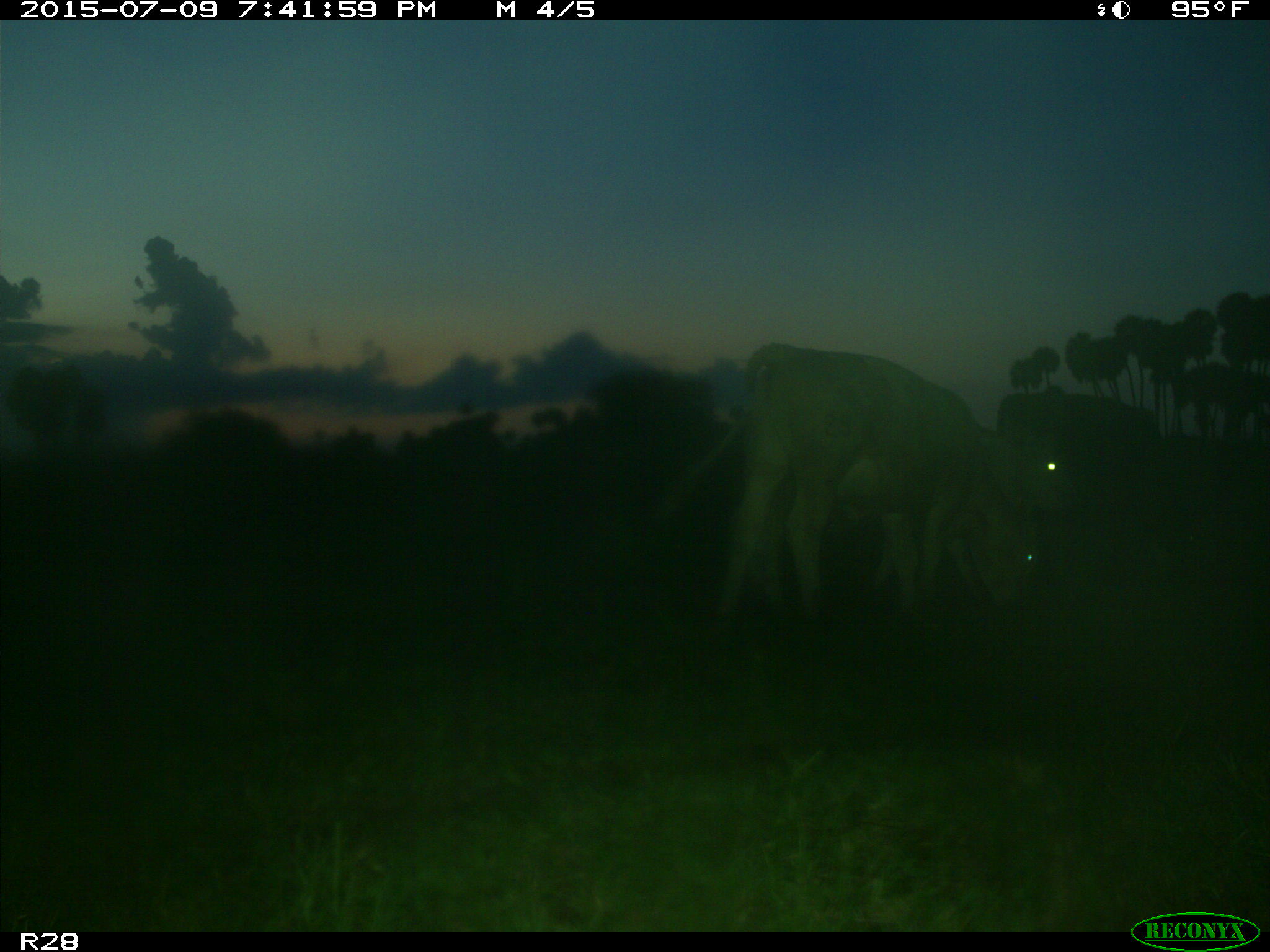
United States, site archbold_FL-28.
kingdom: Animalia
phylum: Chordata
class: Mammalia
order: Artiodactyla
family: Bovidae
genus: Bos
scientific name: Bos taurus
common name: domestic cow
Bos taurus (domestic cow).